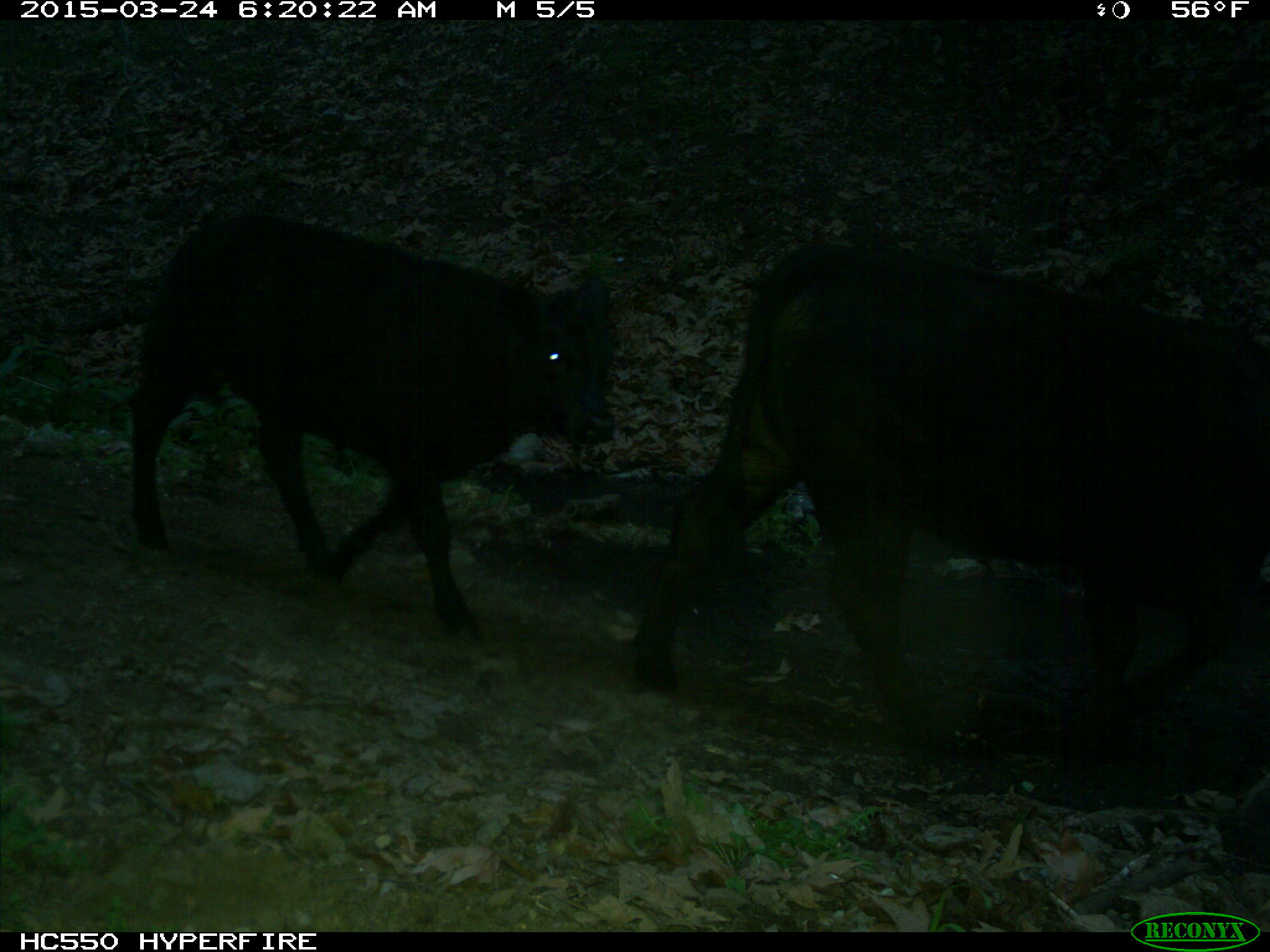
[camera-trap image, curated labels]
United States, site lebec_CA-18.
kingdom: Animalia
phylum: Chordata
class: Mammalia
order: Artiodactyla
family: Bovidae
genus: Bos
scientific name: Bos taurus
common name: domestic cow